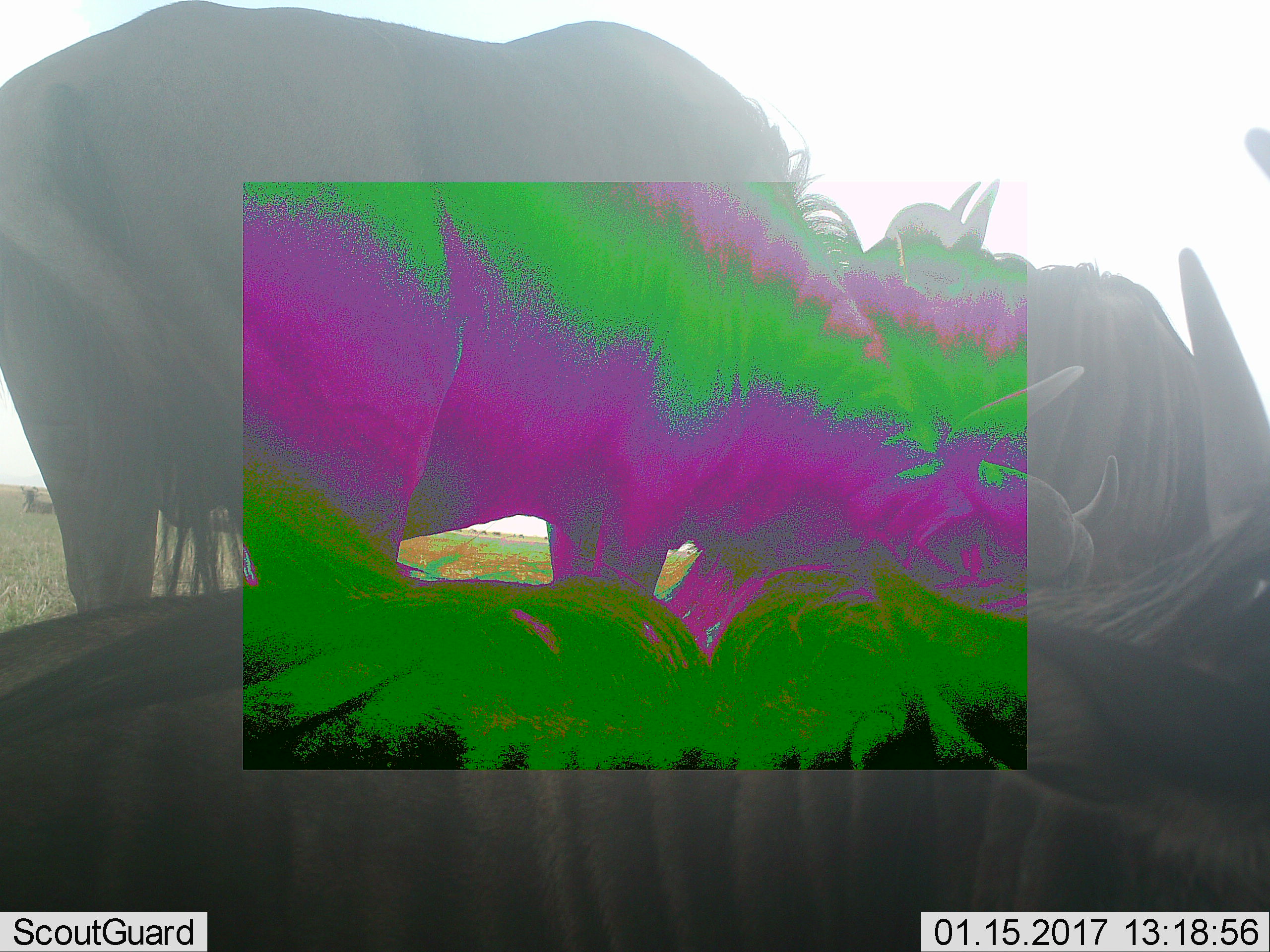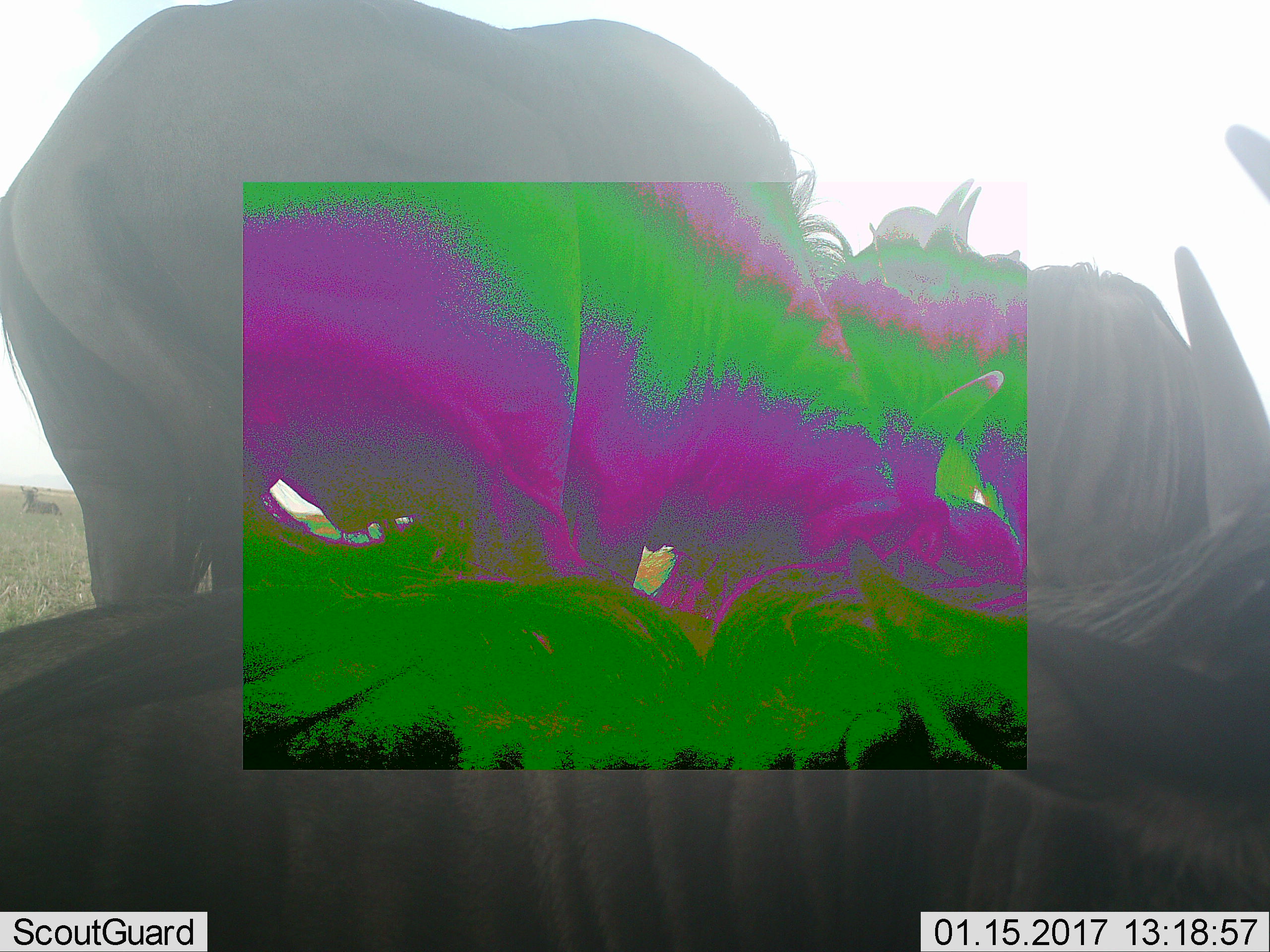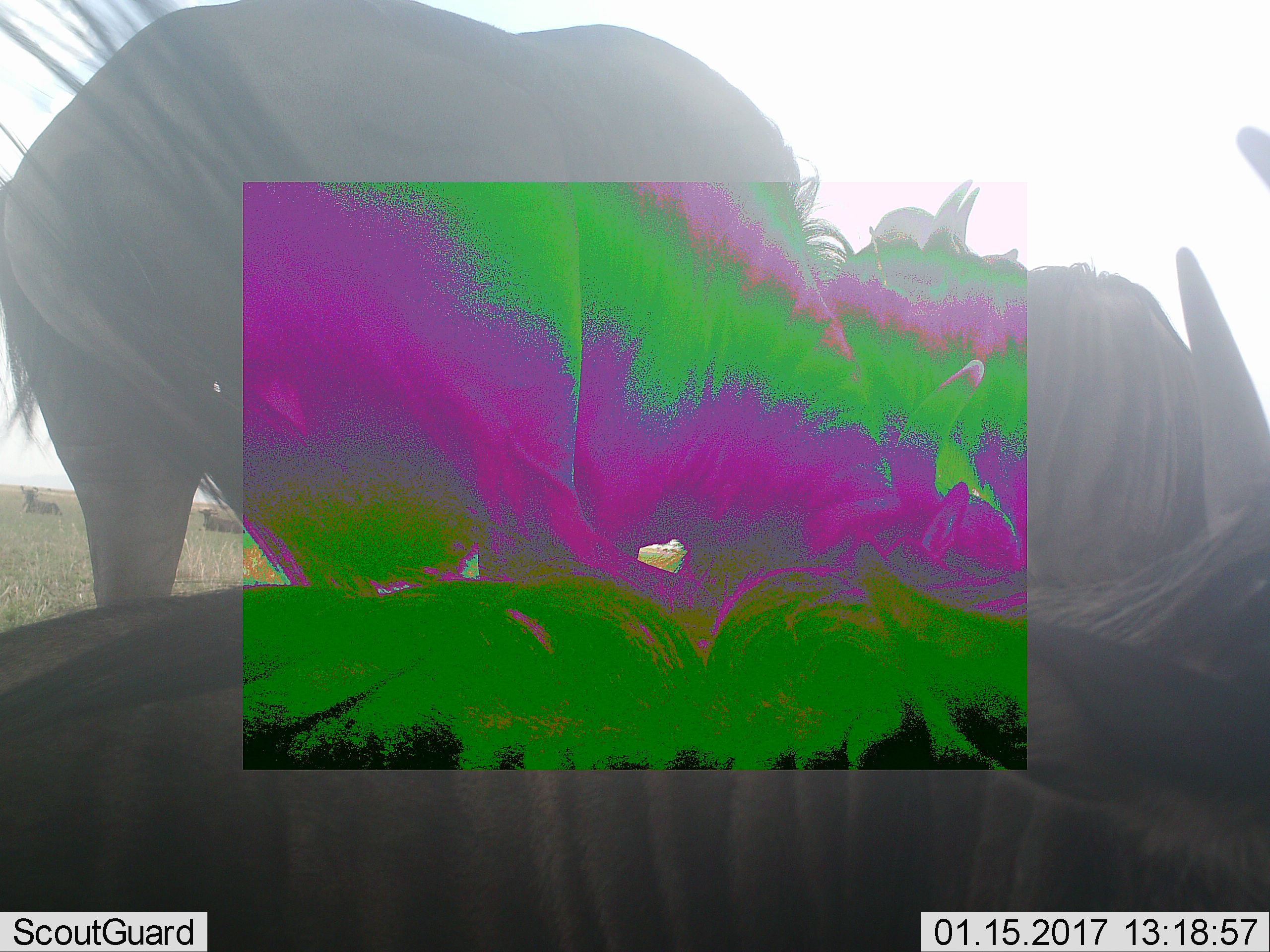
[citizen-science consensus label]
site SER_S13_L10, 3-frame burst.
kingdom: Animalia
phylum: Chordata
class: Mammalia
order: Artiodactyla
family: Bovidae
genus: Connochaetes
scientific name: Connochaetes taurinus taurinus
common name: blue wildebeest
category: wildebeestblue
Wildebeestblue (blue wildebeest) (Connochaetes taurinus taurinus), count 4. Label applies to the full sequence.